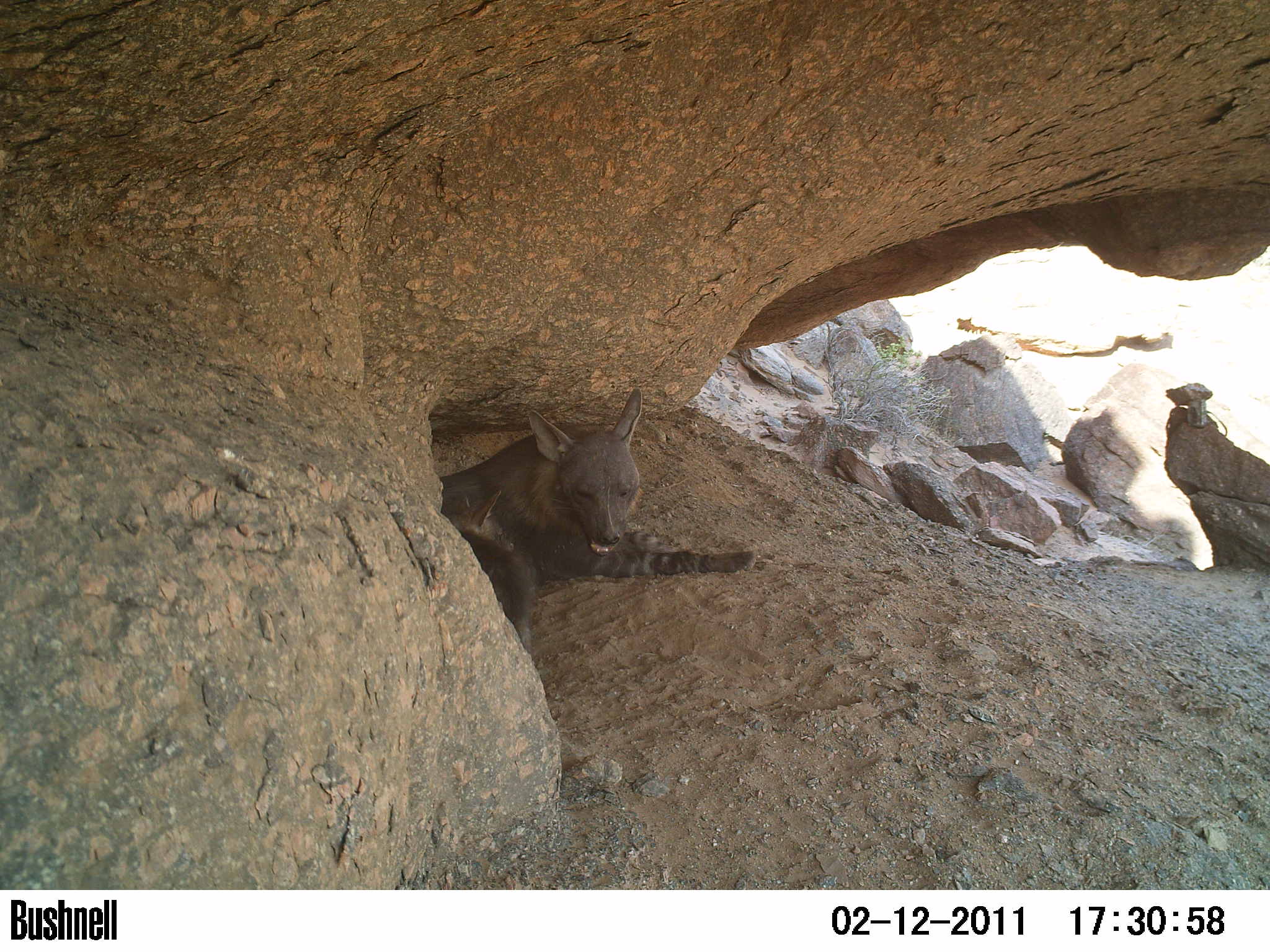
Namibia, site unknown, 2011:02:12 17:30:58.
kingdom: Animalia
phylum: Chordata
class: Mammalia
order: Carnivora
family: Hyaenidae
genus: Parahyaena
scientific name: Parahyaena brunnea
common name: brown hyena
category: hyaena brunnea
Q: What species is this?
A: Hyaena brunnea (brown hyena) (Parahyaena brunnea).